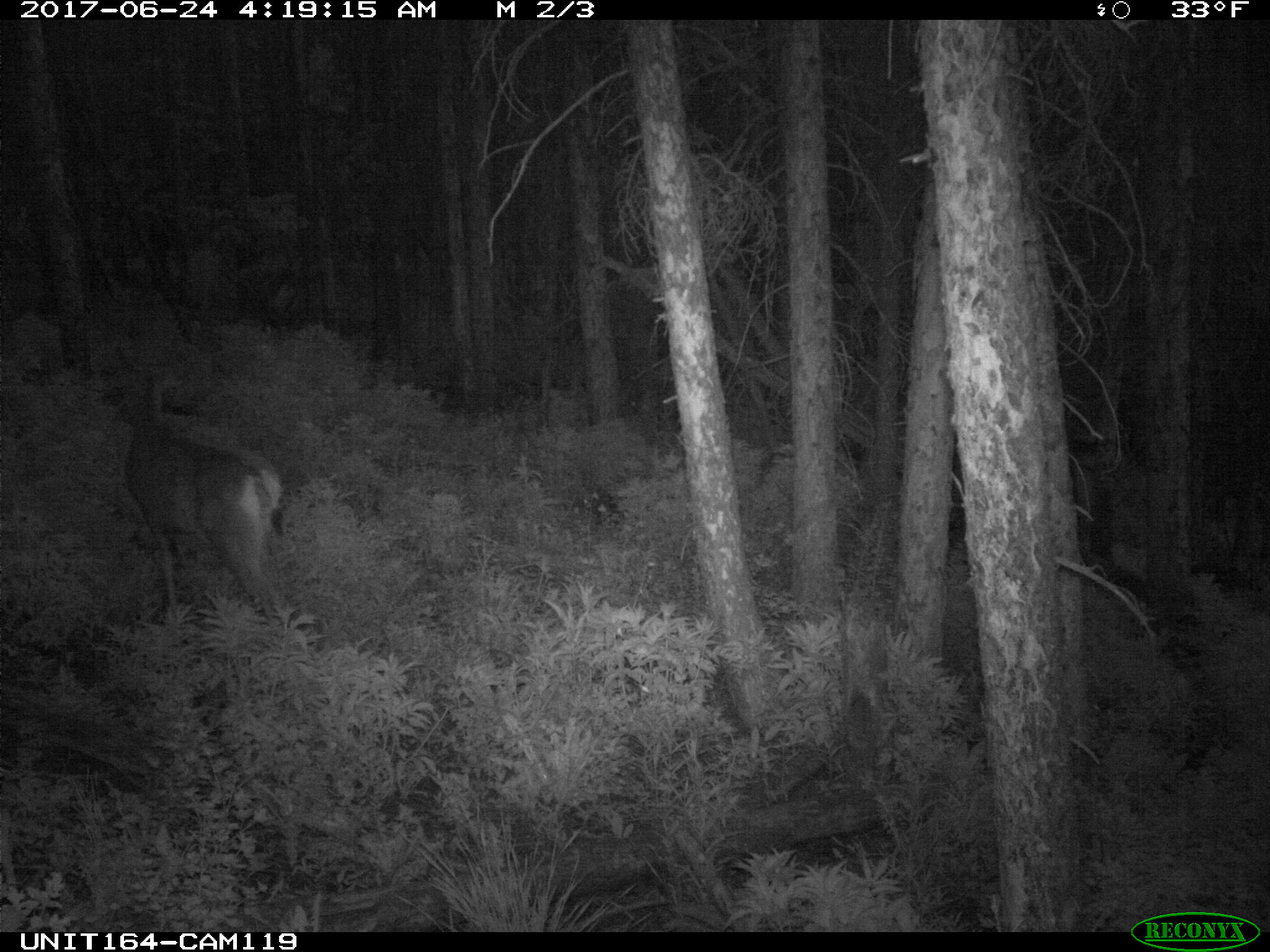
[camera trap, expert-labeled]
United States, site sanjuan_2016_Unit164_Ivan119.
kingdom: Animalia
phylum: Chordata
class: Mammalia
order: Artiodactyla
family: Cervidae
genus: Odocoileus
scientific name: Odocoileus hemionus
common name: mule deer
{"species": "Odocoileus hemionus (mule deer)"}